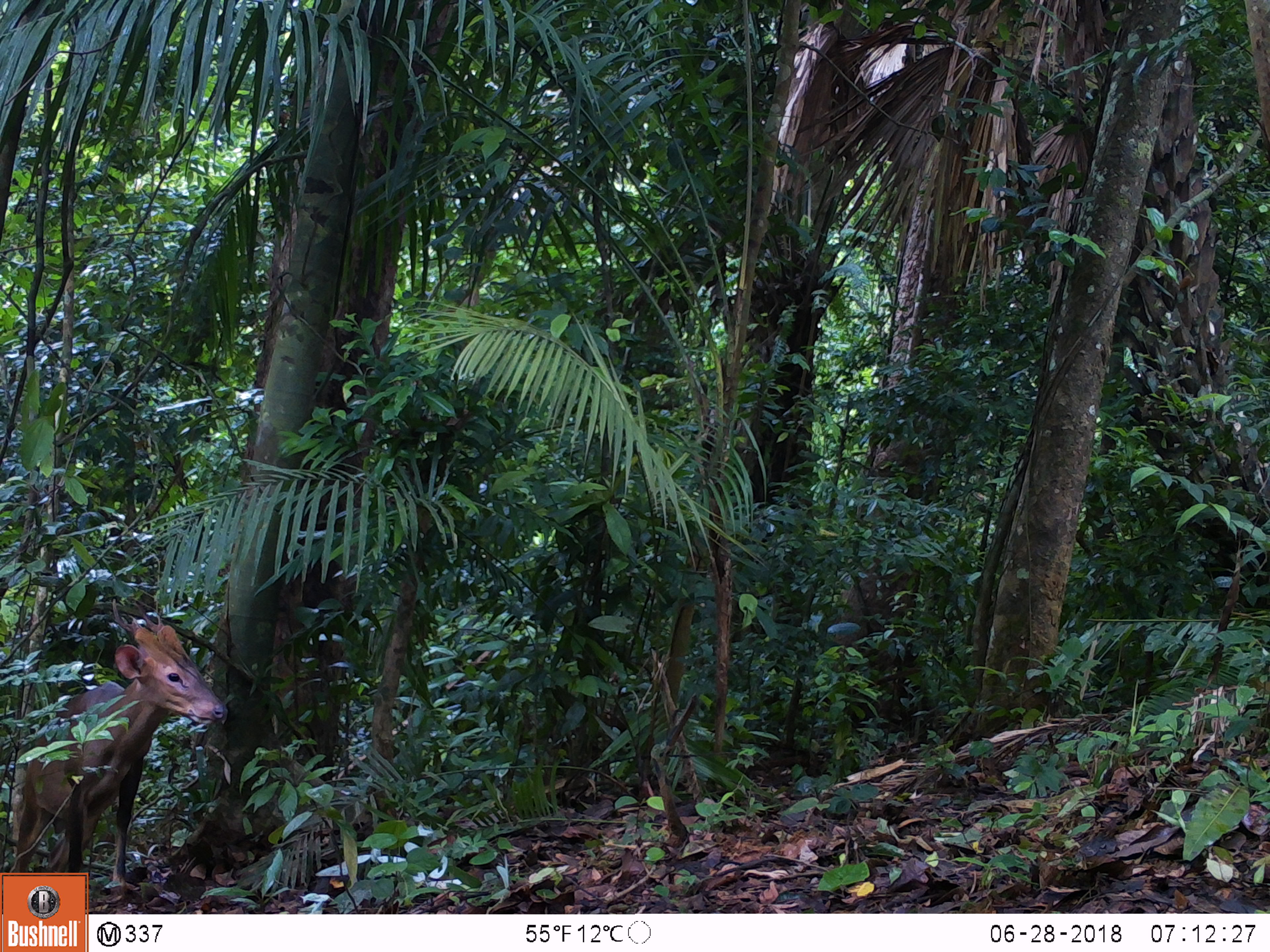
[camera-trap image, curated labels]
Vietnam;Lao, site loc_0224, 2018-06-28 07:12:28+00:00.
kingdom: Animalia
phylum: Chordata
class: Mammalia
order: Artiodactyla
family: Cervidae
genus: Muntiacus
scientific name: Muntiacus vuquangensis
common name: large-antlered muntjac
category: large antlered muntjac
Large antlered muntjac (large-antlered muntjac) (Muntiacus vuquangensis). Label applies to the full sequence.